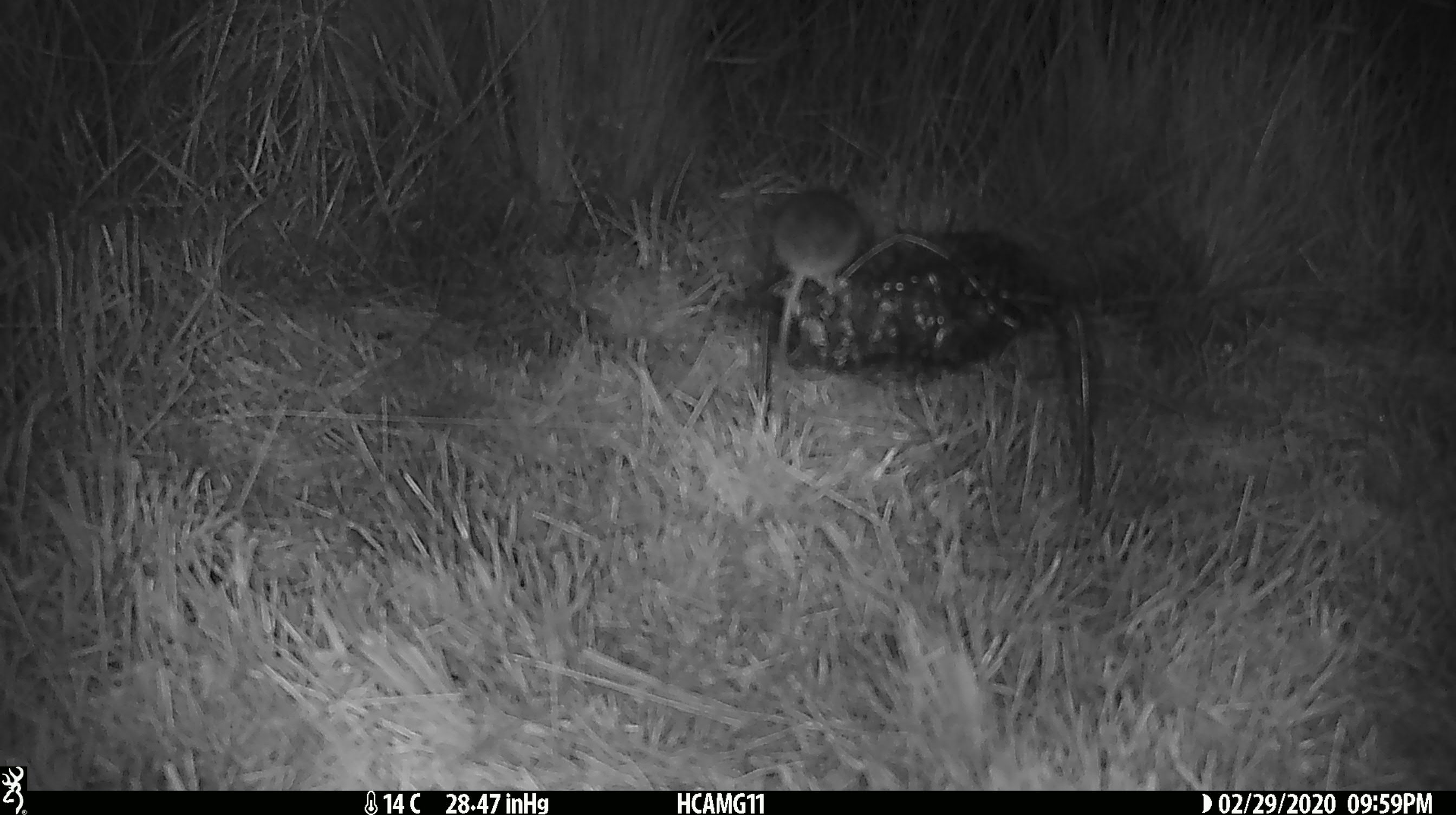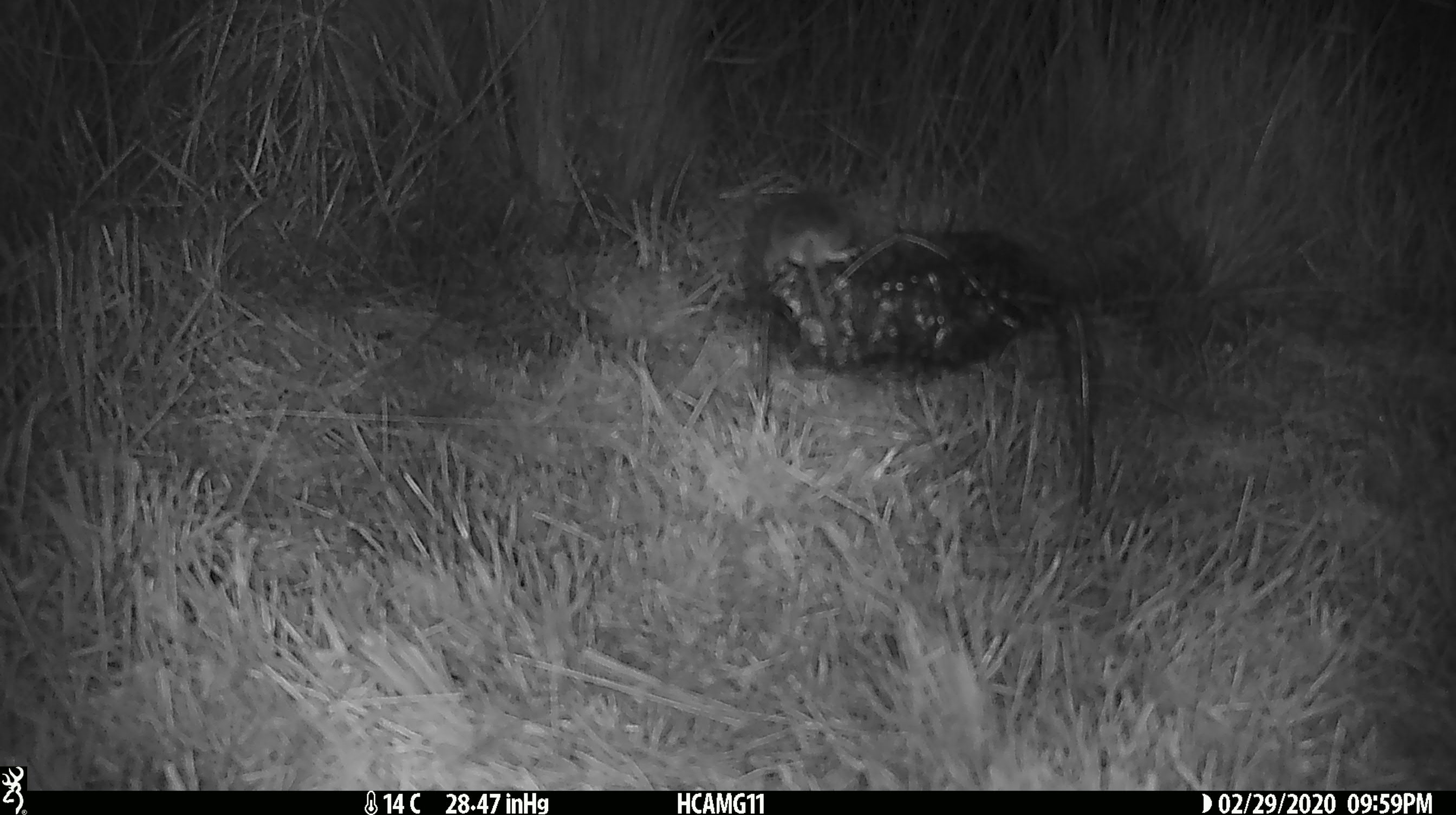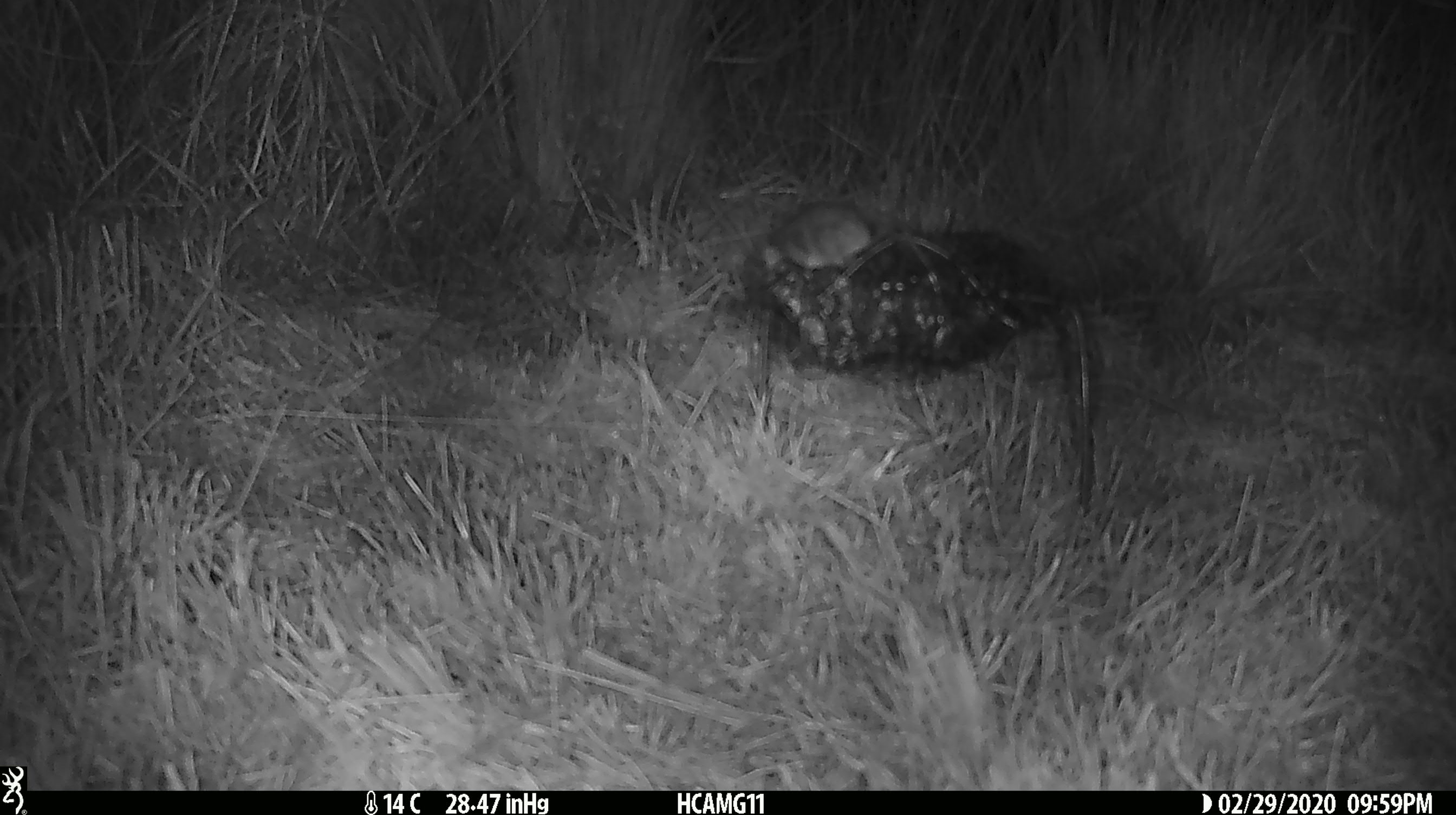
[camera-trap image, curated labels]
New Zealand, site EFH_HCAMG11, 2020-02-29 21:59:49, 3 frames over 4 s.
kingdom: Animalia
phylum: Chordata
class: Mammalia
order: Rodentia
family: Muridae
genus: Mus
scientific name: Mus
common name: mouse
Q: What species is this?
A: Mouse (Mus).